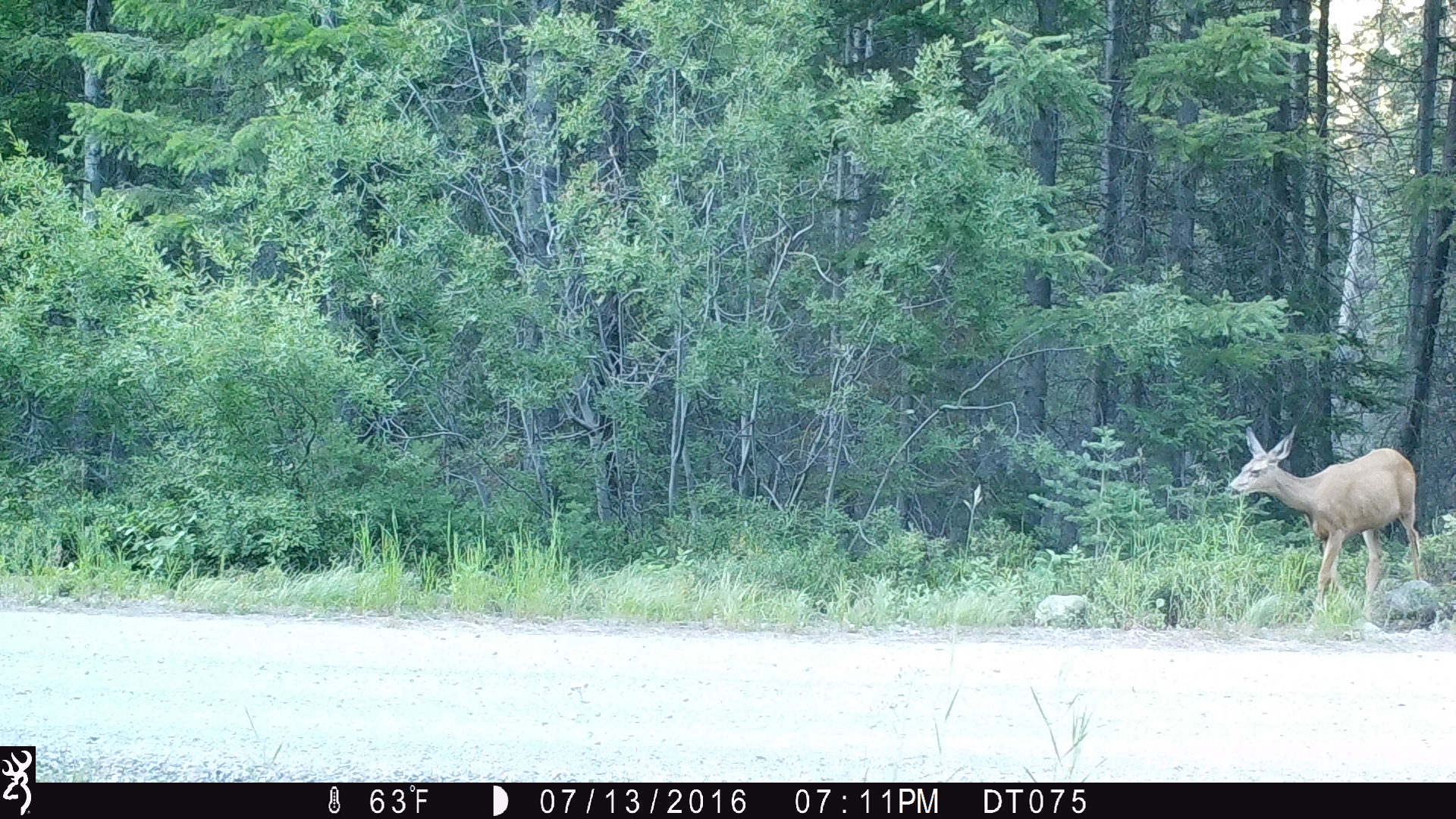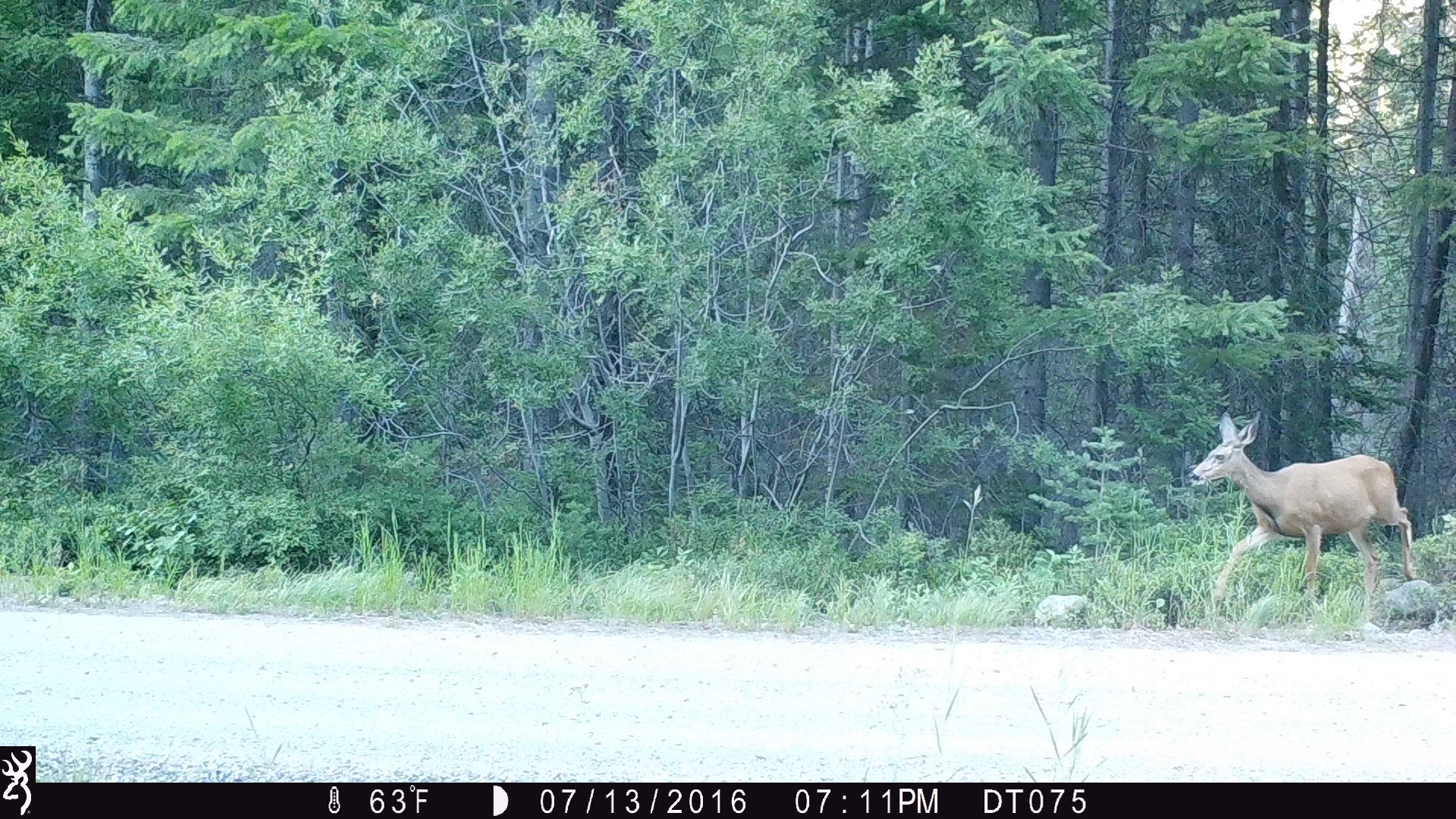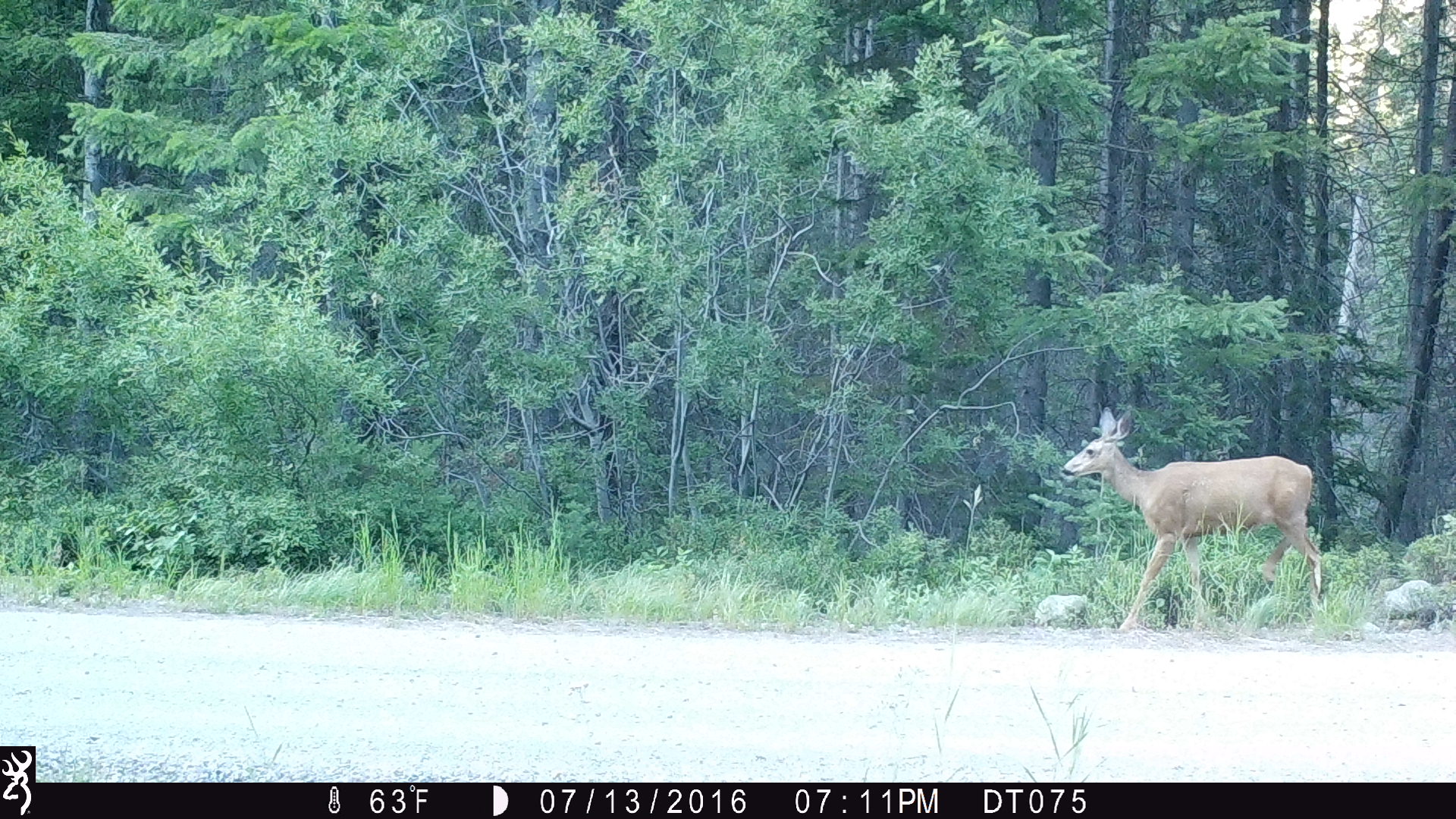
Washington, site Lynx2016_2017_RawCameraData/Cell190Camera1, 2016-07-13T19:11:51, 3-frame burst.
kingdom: Animalia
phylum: Chordata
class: Mammalia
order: Artiodactyla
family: Cervidae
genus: Odocoileus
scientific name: Odocoileus hemionus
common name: mule deer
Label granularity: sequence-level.